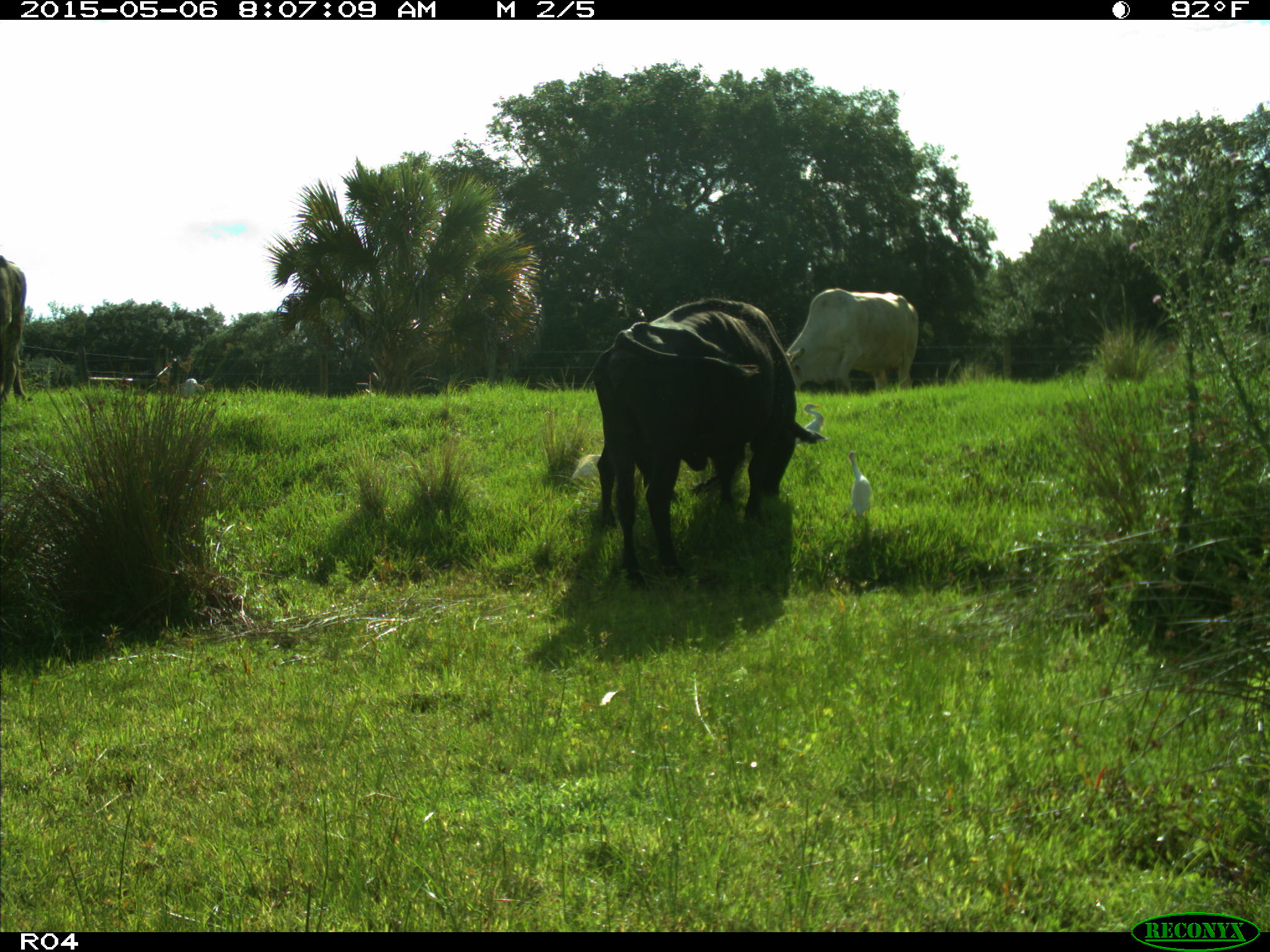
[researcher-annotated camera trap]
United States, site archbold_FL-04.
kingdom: Animalia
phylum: Chordata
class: Mammalia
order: Artiodactyla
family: Bovidae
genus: Bos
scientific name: Bos taurus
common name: domestic cow